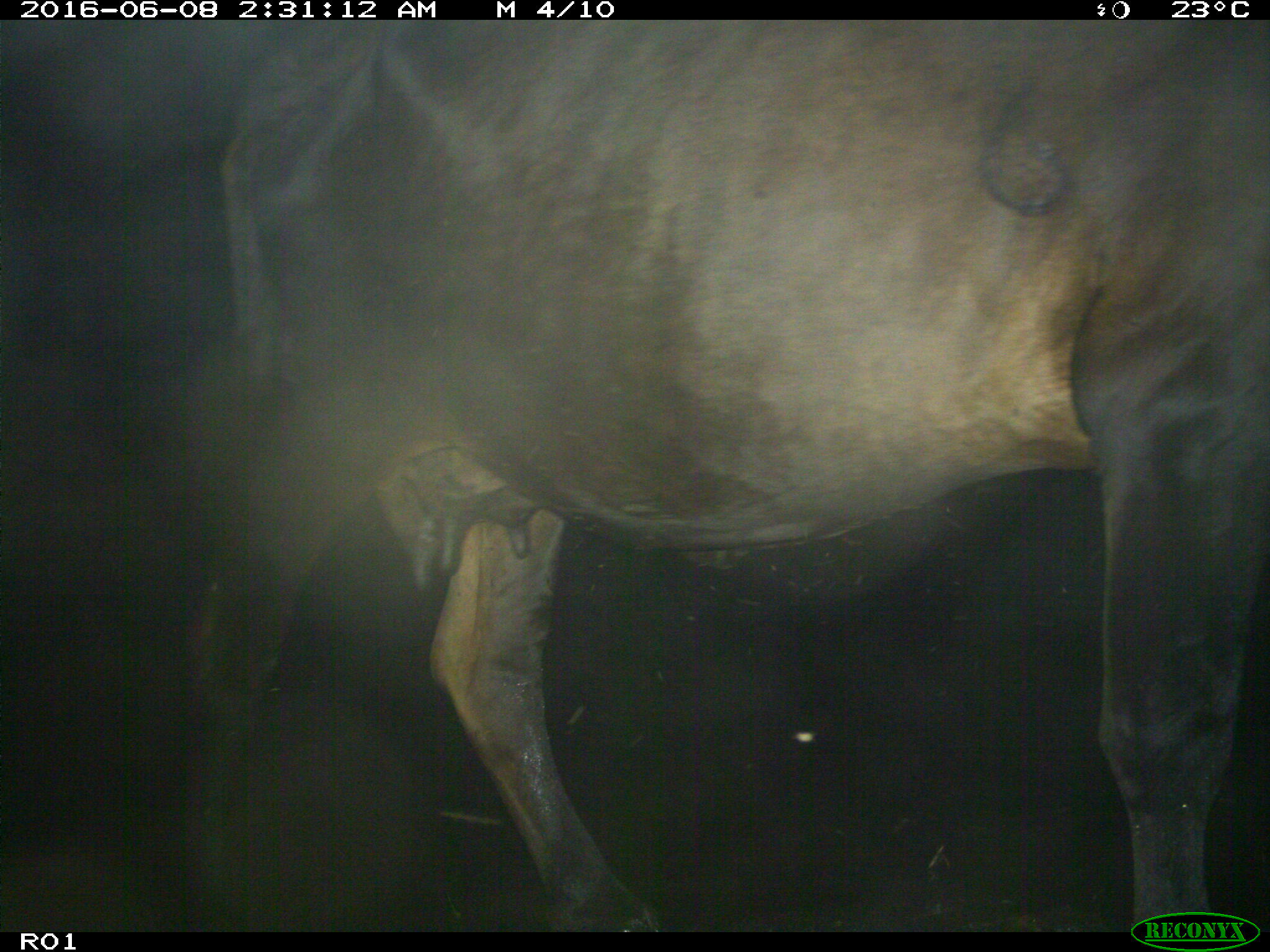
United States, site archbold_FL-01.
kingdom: Animalia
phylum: Chordata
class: Mammalia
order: Artiodactyla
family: Bovidae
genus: Bos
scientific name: Bos taurus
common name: domestic cow